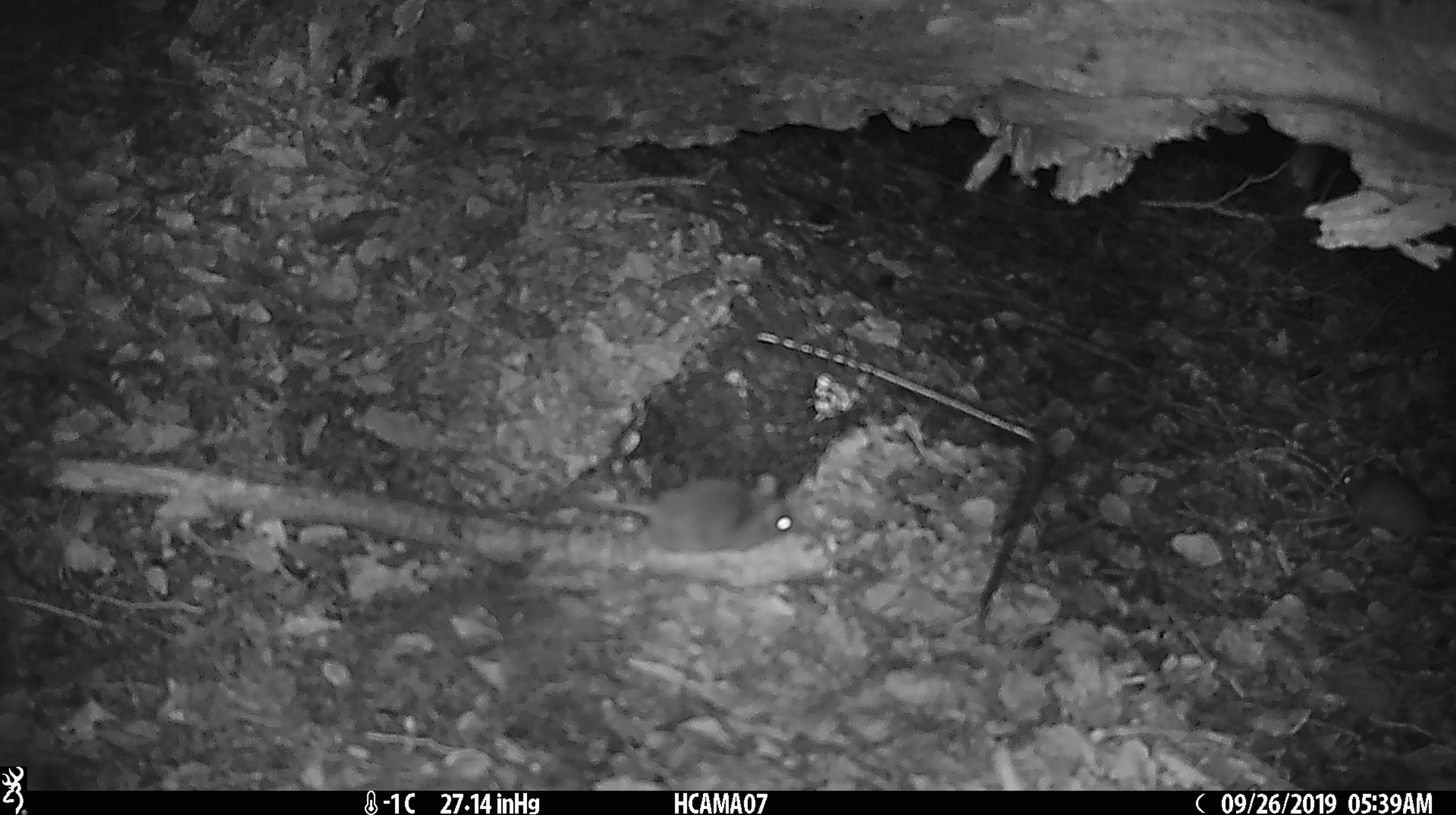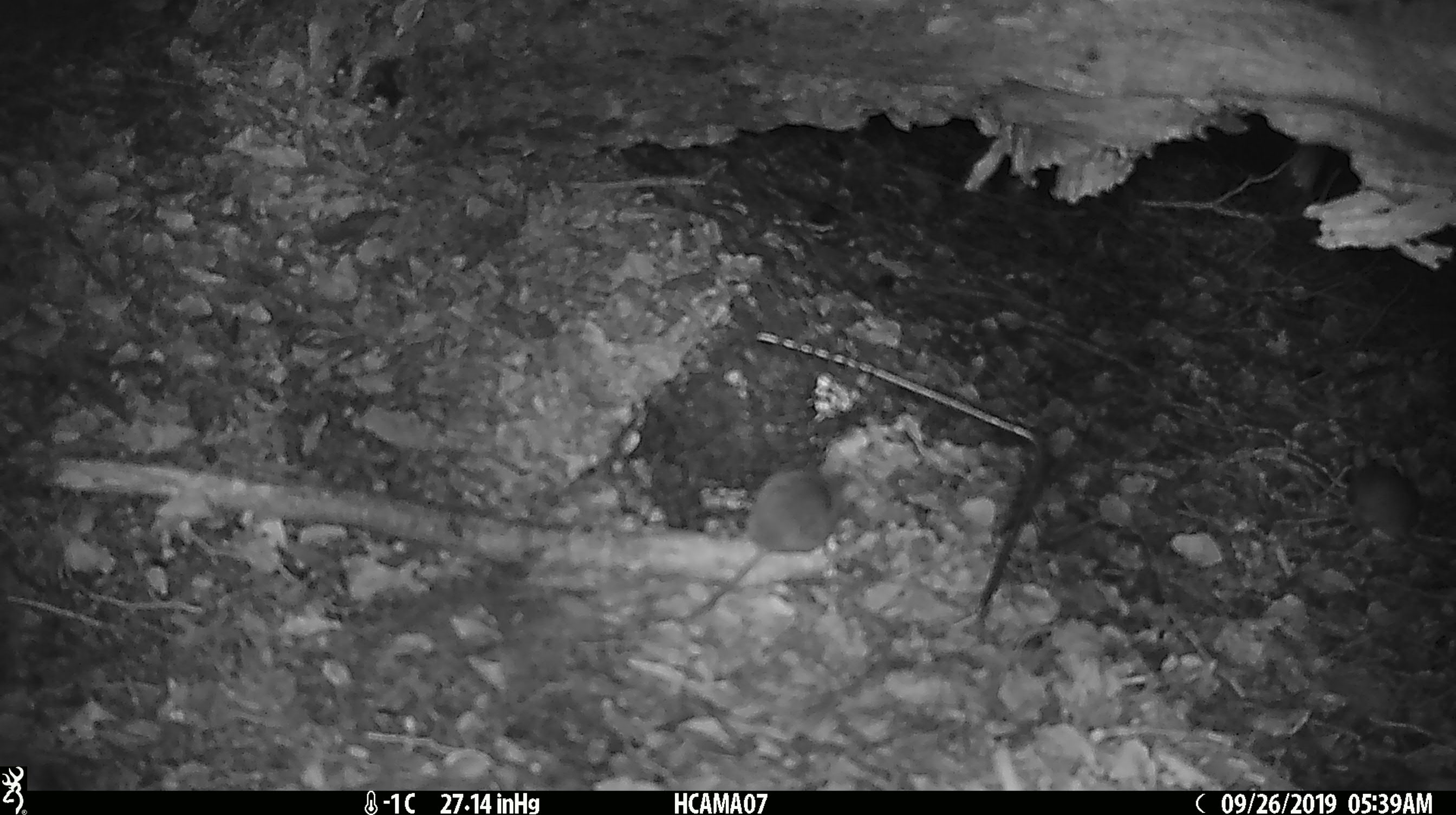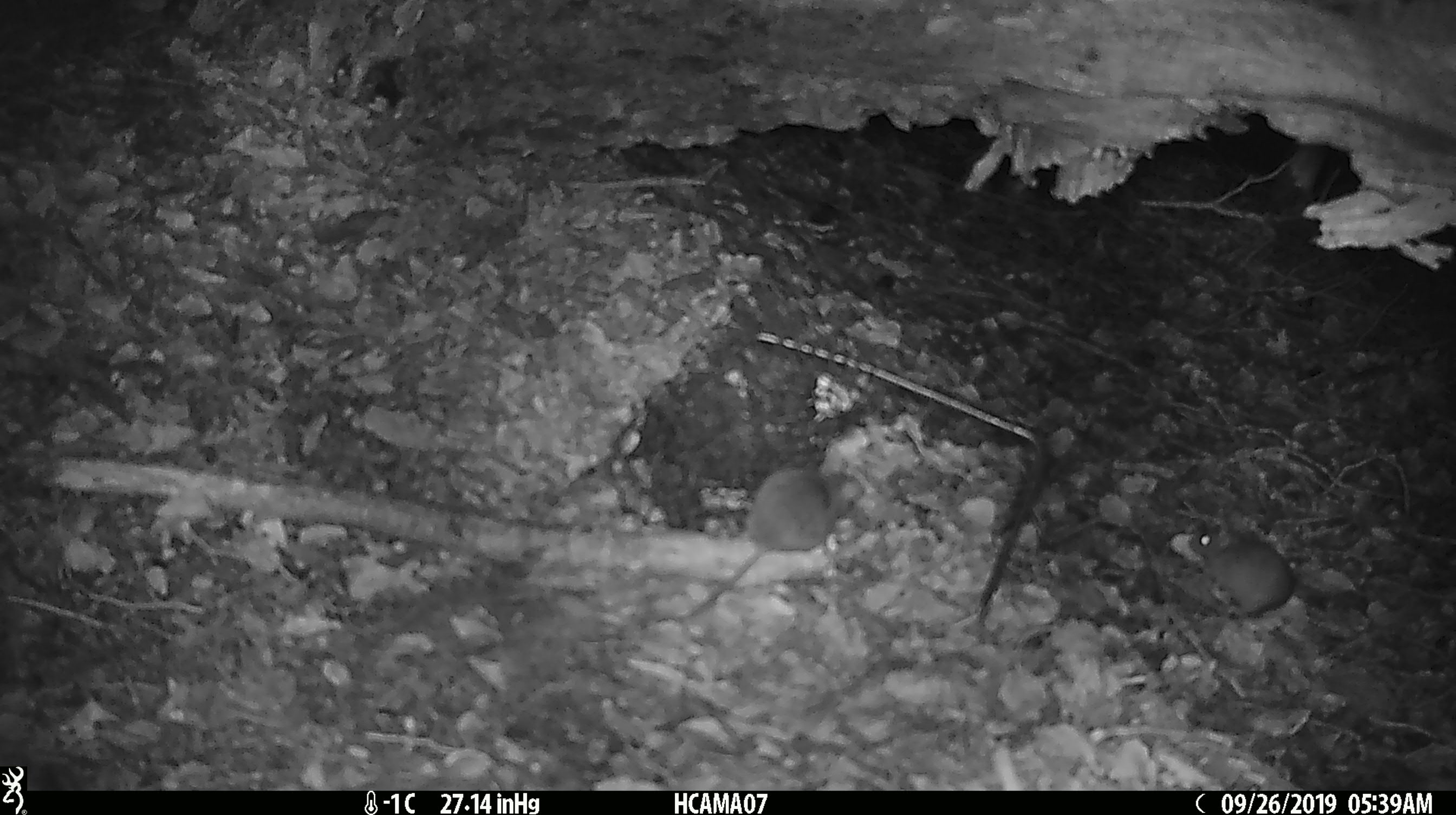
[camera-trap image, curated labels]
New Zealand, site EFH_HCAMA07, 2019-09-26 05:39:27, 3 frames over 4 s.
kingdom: Animalia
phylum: Chordata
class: Mammalia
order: Rodentia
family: Muridae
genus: Mus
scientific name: Mus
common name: mouse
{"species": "mouse (Mus)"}